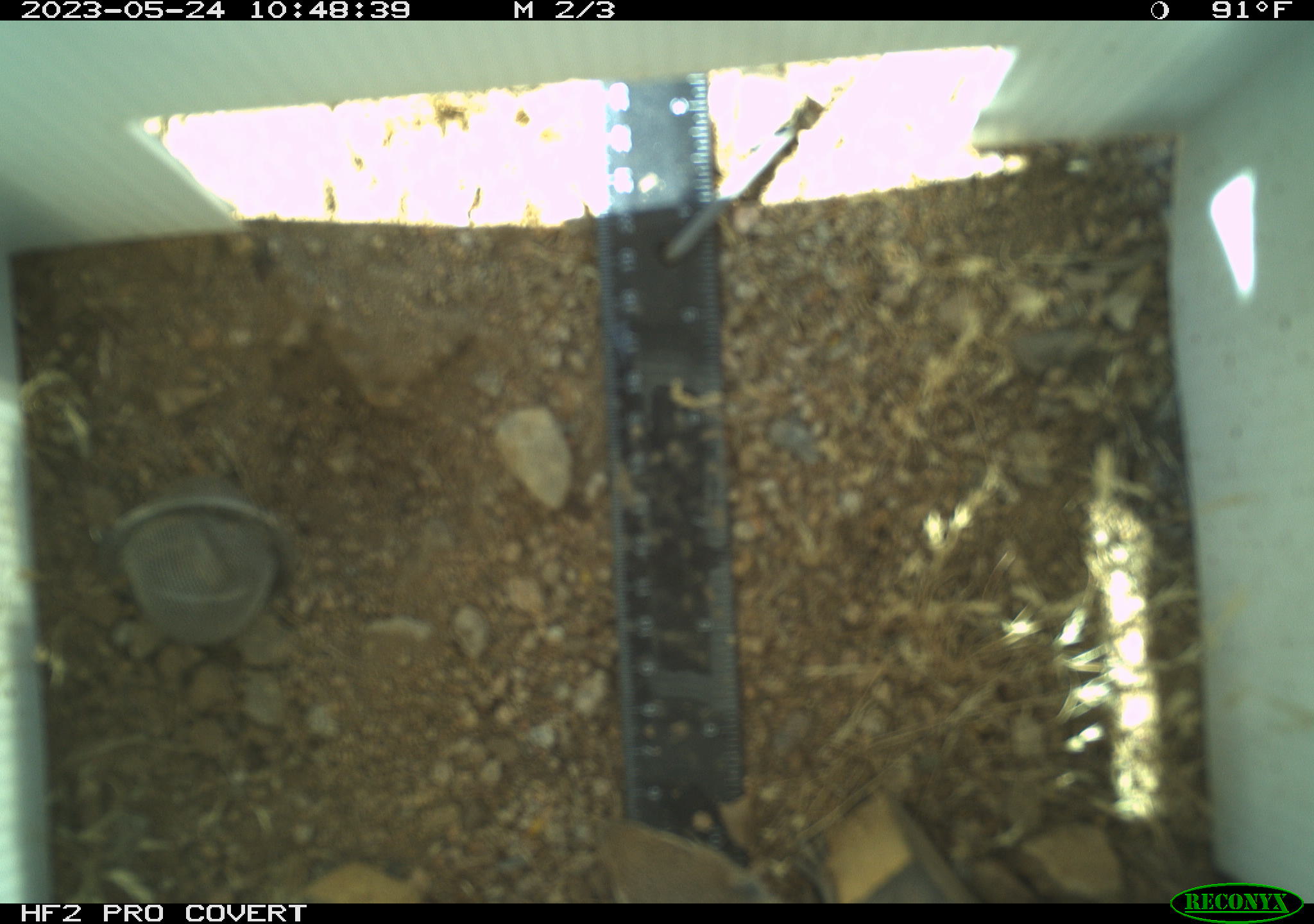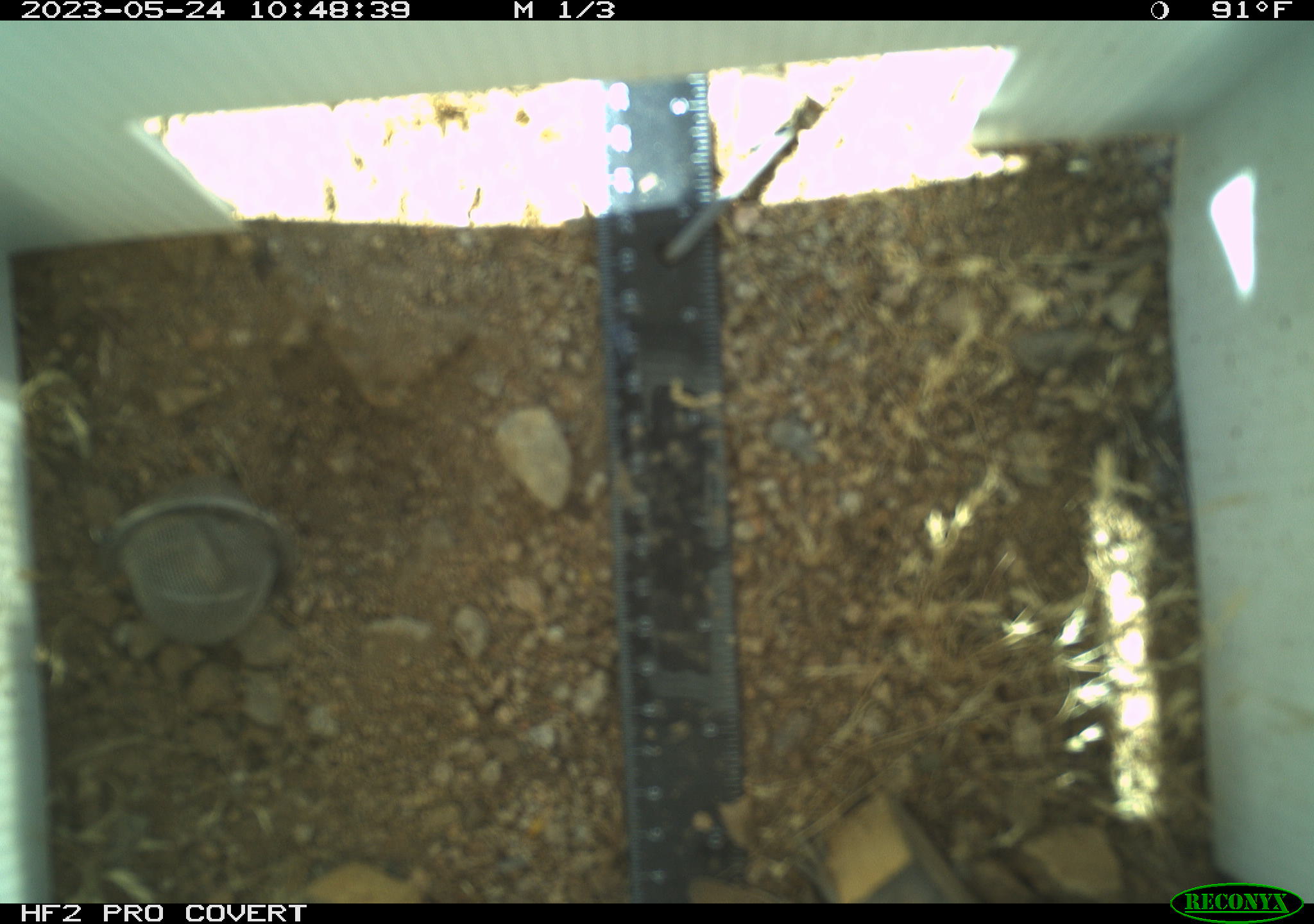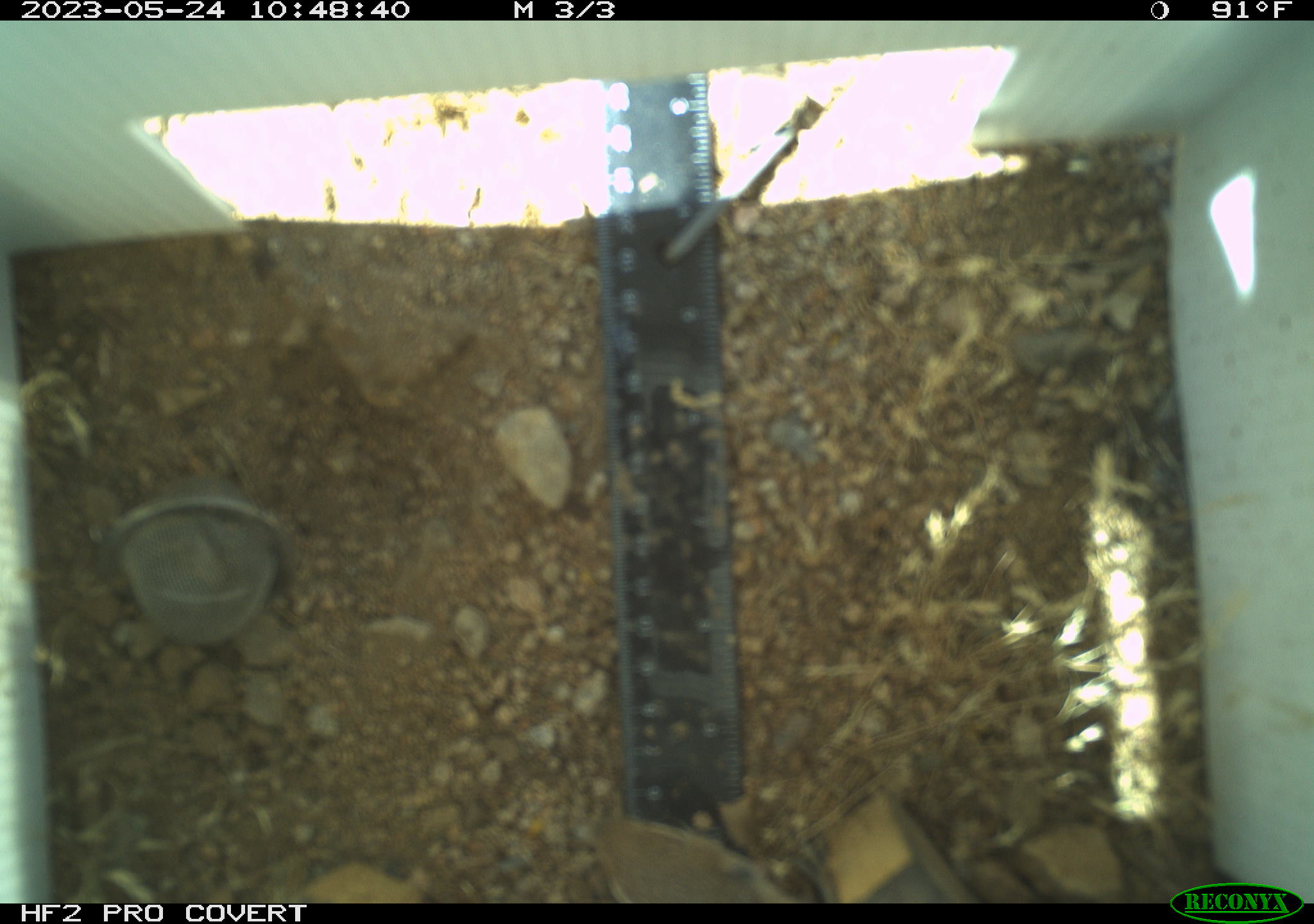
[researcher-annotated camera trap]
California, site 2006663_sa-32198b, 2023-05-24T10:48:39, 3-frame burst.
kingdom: Animalia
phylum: Chordata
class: Mammalia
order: Rodentia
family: Sciuridae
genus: Ammospermophilus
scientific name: Ammospermophilus leucurus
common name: white-tailed antelope squirrel